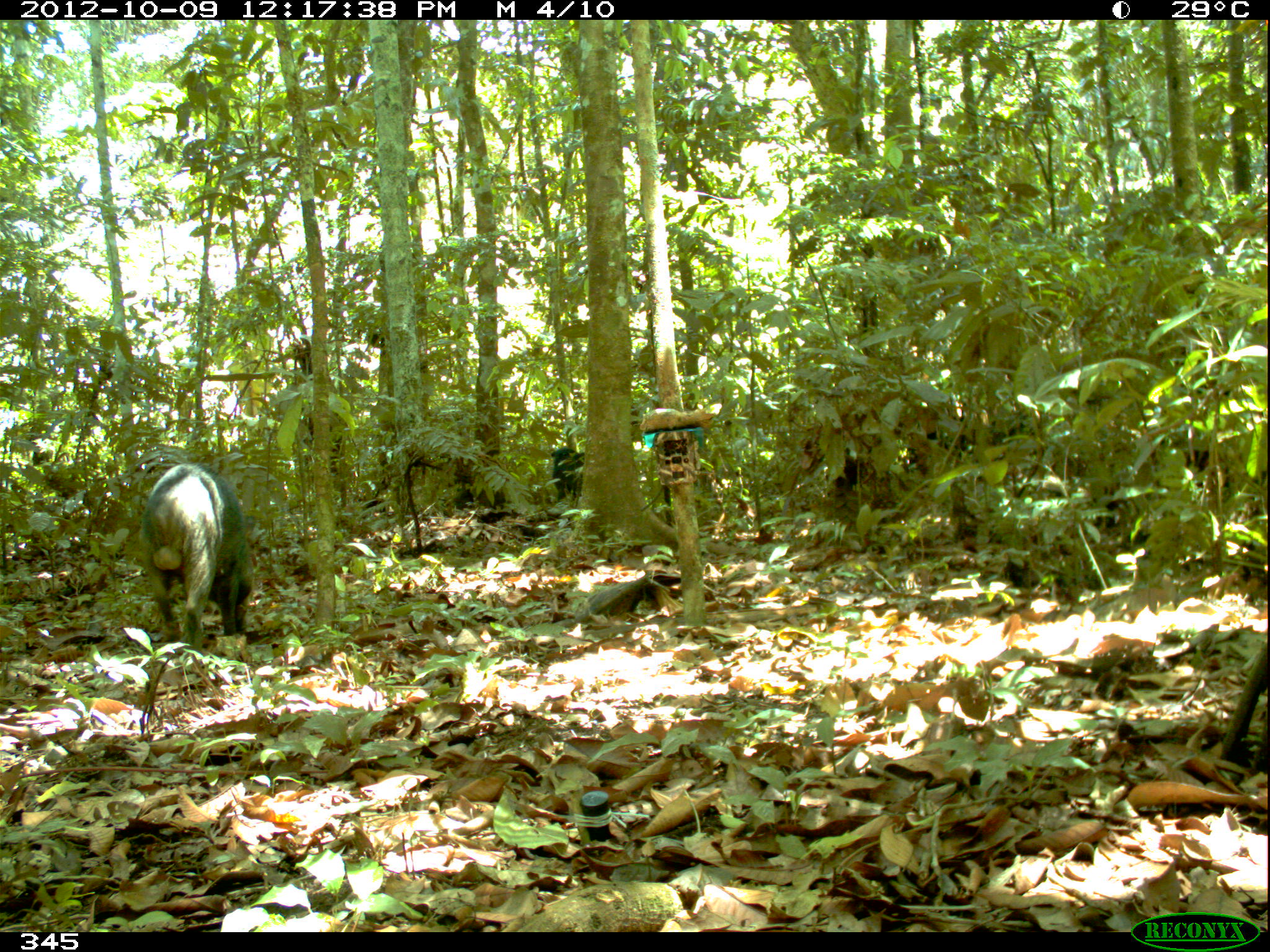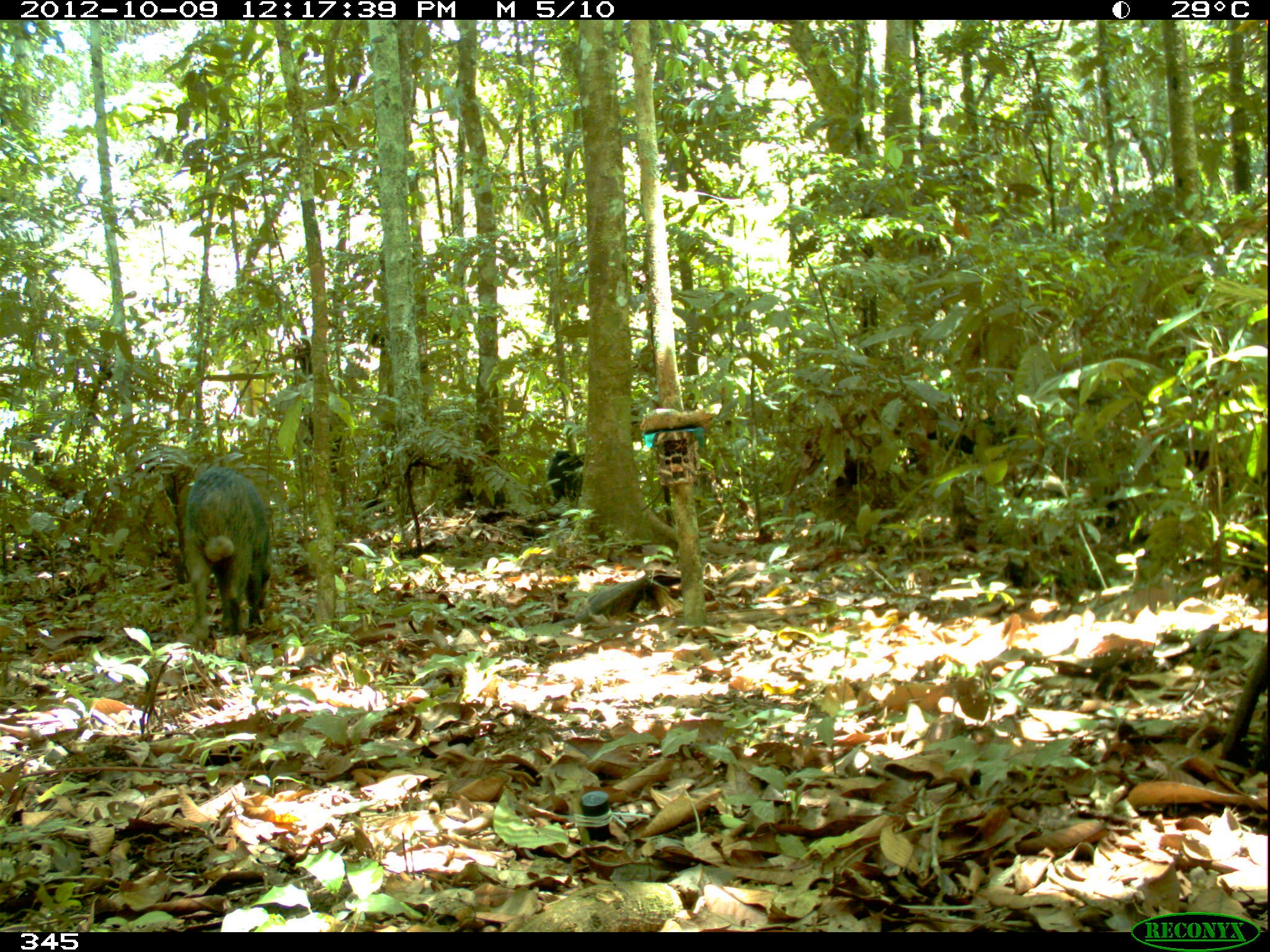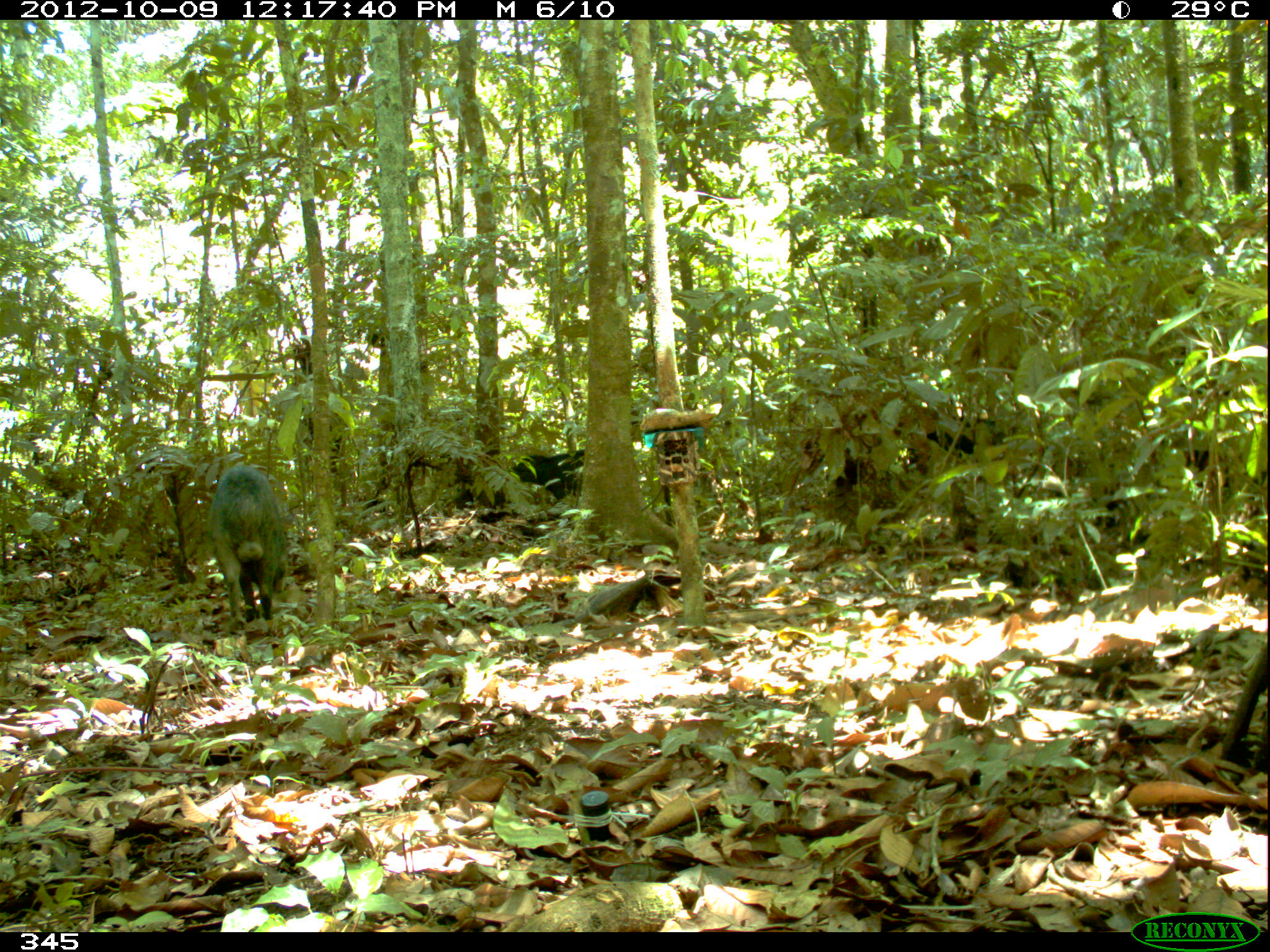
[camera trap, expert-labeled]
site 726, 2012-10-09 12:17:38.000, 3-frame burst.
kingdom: Animalia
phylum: Chordata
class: Mammalia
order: Artiodactyla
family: Tayassuidae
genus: Tayassu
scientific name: Tayassu pecari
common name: white-lipped peccary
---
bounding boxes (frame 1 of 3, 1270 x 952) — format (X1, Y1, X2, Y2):
tayassu pecari: (137, 459, 258, 656); (549, 446, 587, 503)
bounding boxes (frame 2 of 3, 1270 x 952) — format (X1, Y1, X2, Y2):
tayassu pecari: (181, 466, 274, 644); (547, 450, 587, 507)